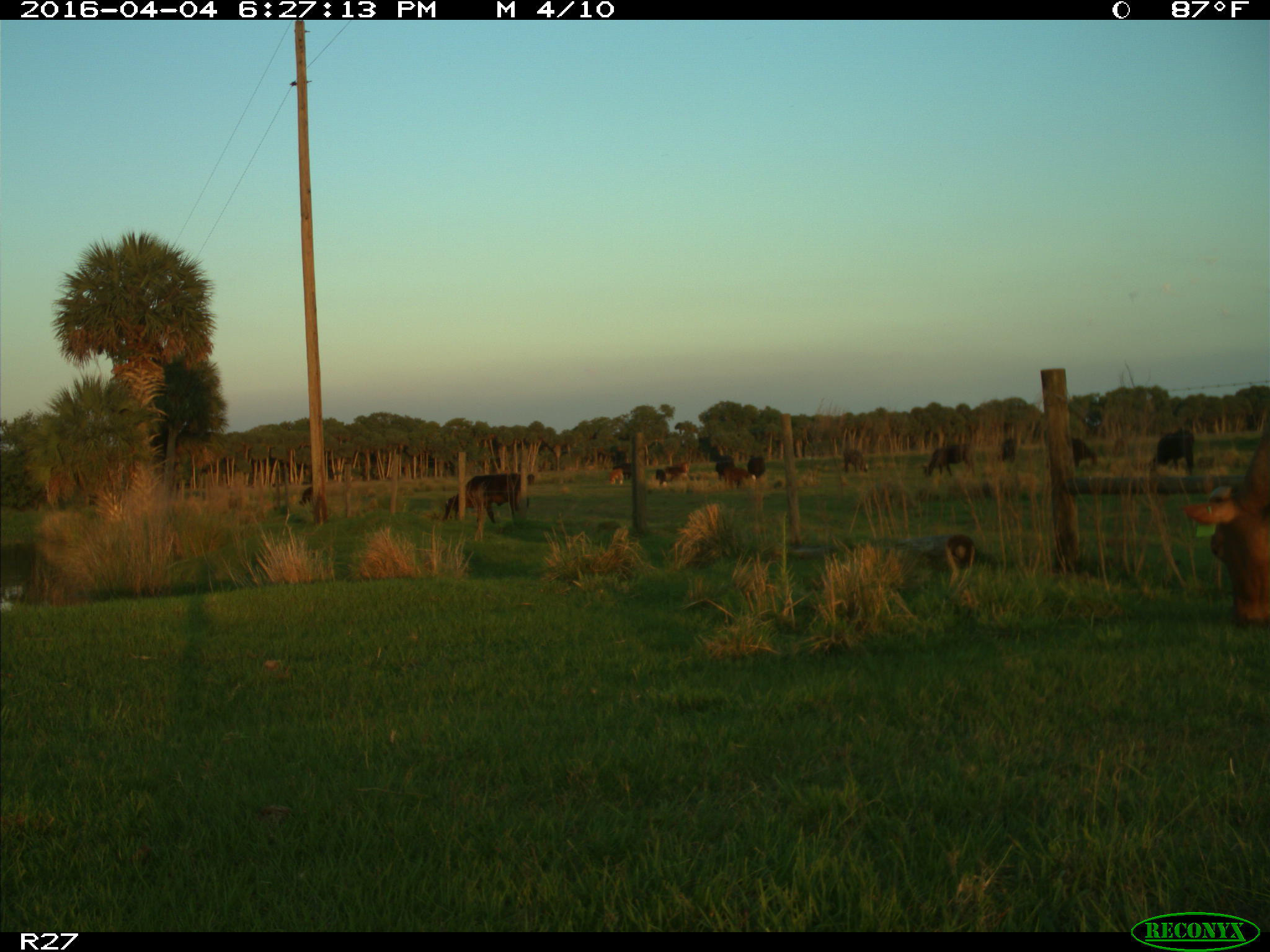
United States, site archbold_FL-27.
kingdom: Animalia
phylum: Chordata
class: Mammalia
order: Artiodactyla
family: Bovidae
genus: Bos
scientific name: Bos taurus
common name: domestic cow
Bos taurus (domestic cow).